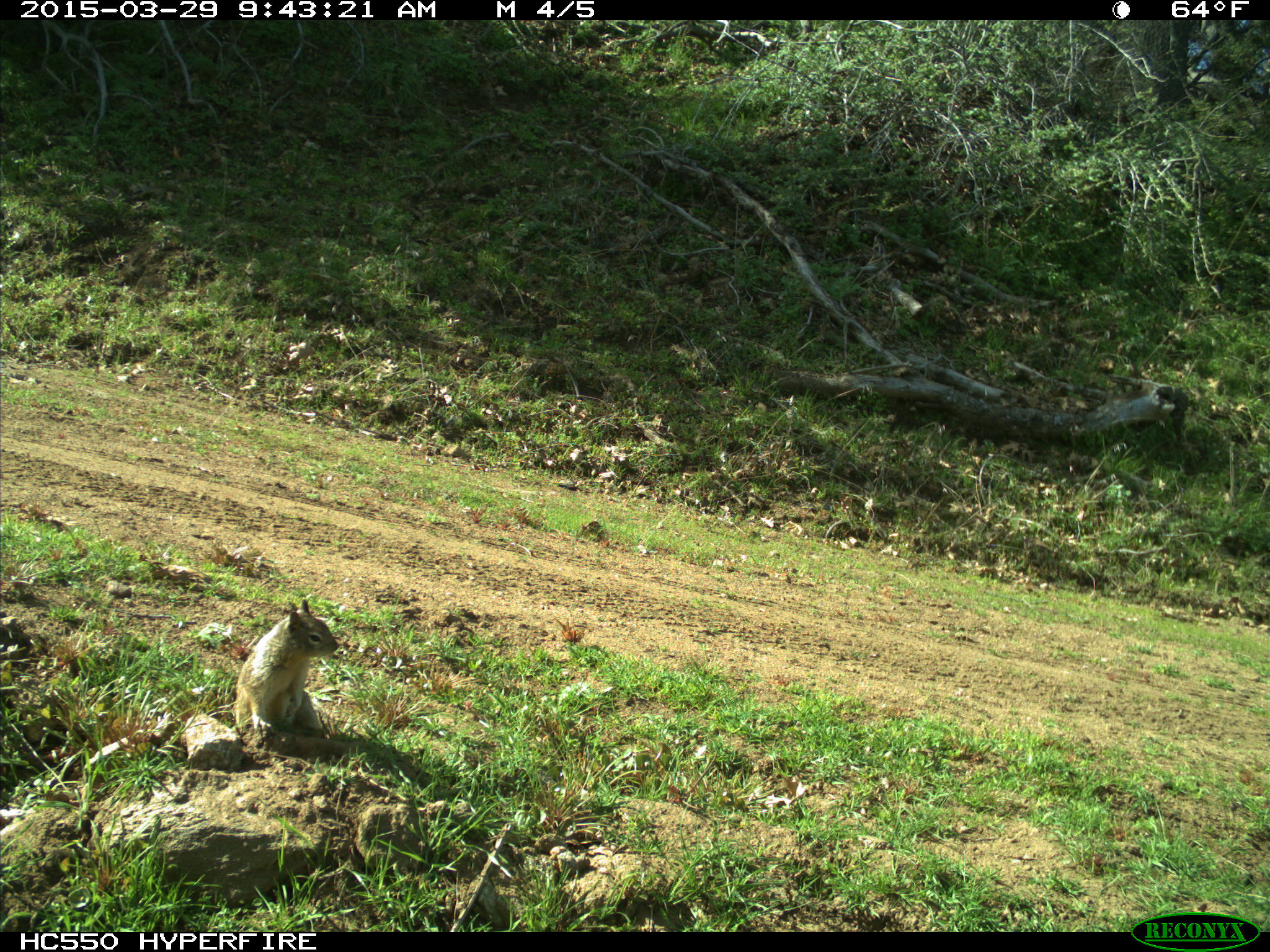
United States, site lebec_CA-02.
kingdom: Animalia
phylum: Chordata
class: Mammalia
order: Rodentia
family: Sciuridae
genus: Otospermophilus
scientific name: Otospermophilus beecheyi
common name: california ground squirrel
Otospermophilus beecheyi (california ground squirrel).